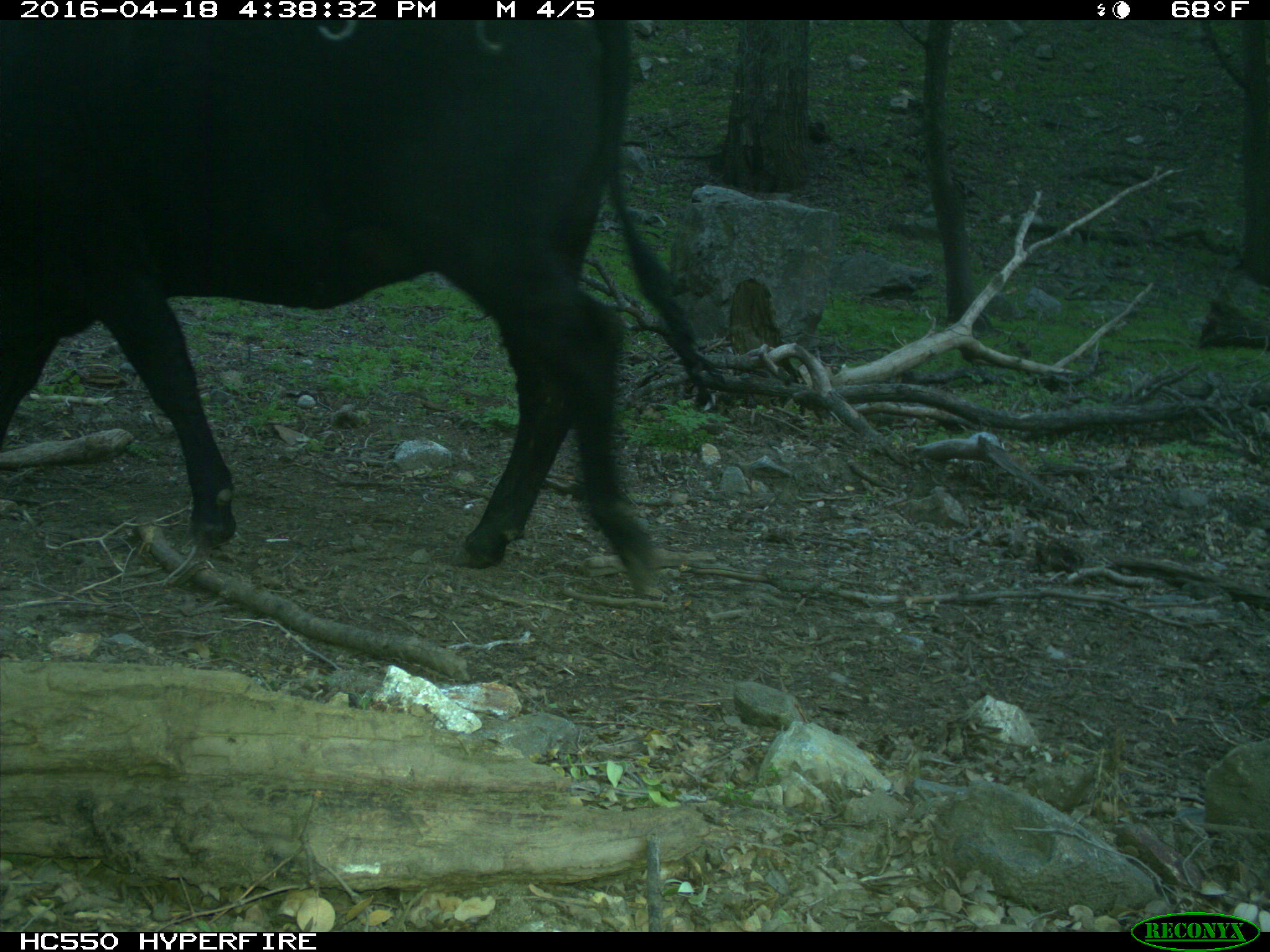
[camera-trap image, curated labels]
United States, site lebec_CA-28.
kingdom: Animalia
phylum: Chordata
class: Mammalia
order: Artiodactyla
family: Bovidae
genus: Bos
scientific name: Bos taurus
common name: domestic cow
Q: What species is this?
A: Bos taurus (domestic cow).